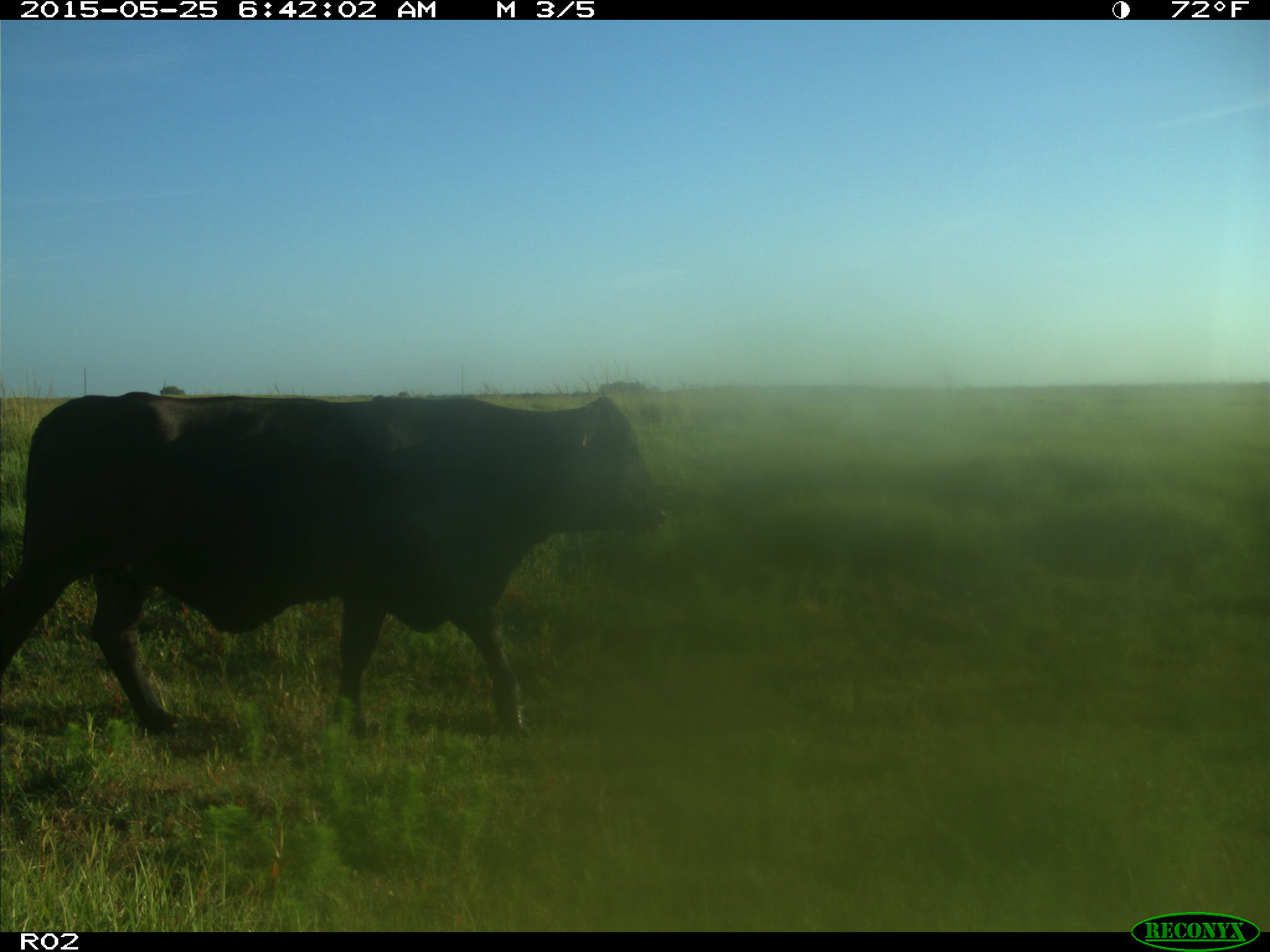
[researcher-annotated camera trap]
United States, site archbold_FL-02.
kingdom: Animalia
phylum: Chordata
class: Mammalia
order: Artiodactyla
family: Bovidae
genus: Bos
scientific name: Bos taurus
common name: domestic cow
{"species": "Bos taurus (domestic cow)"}